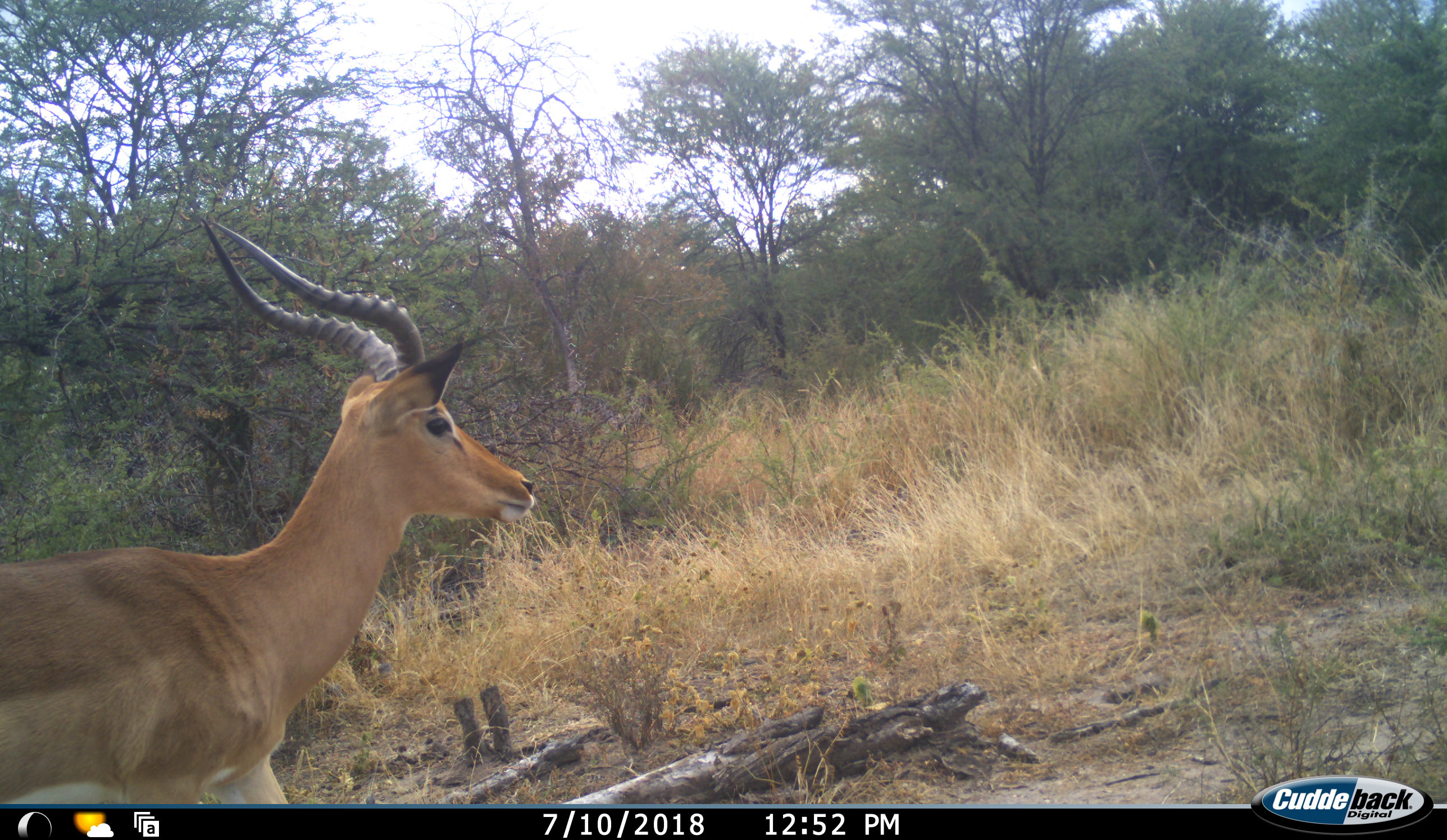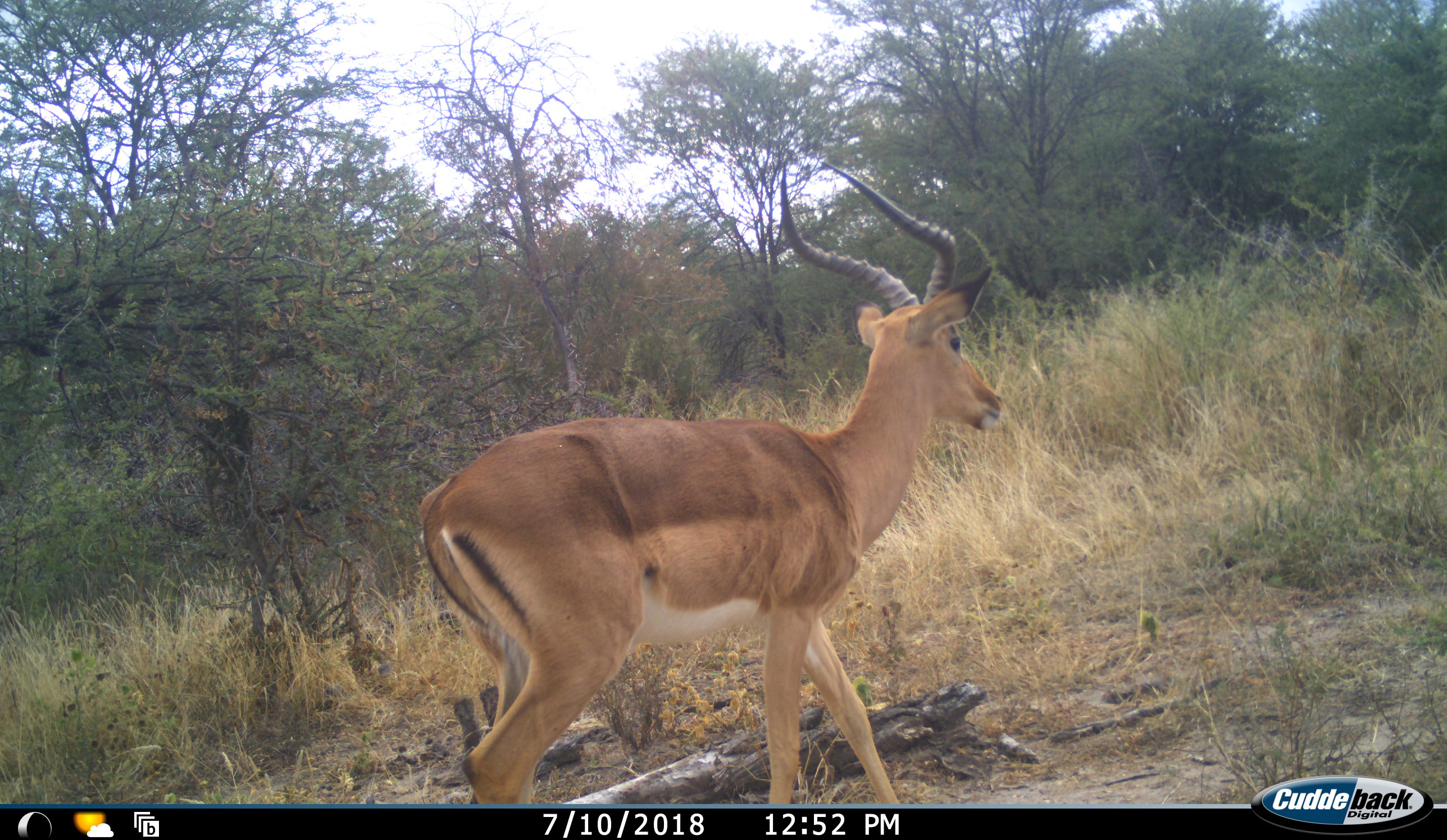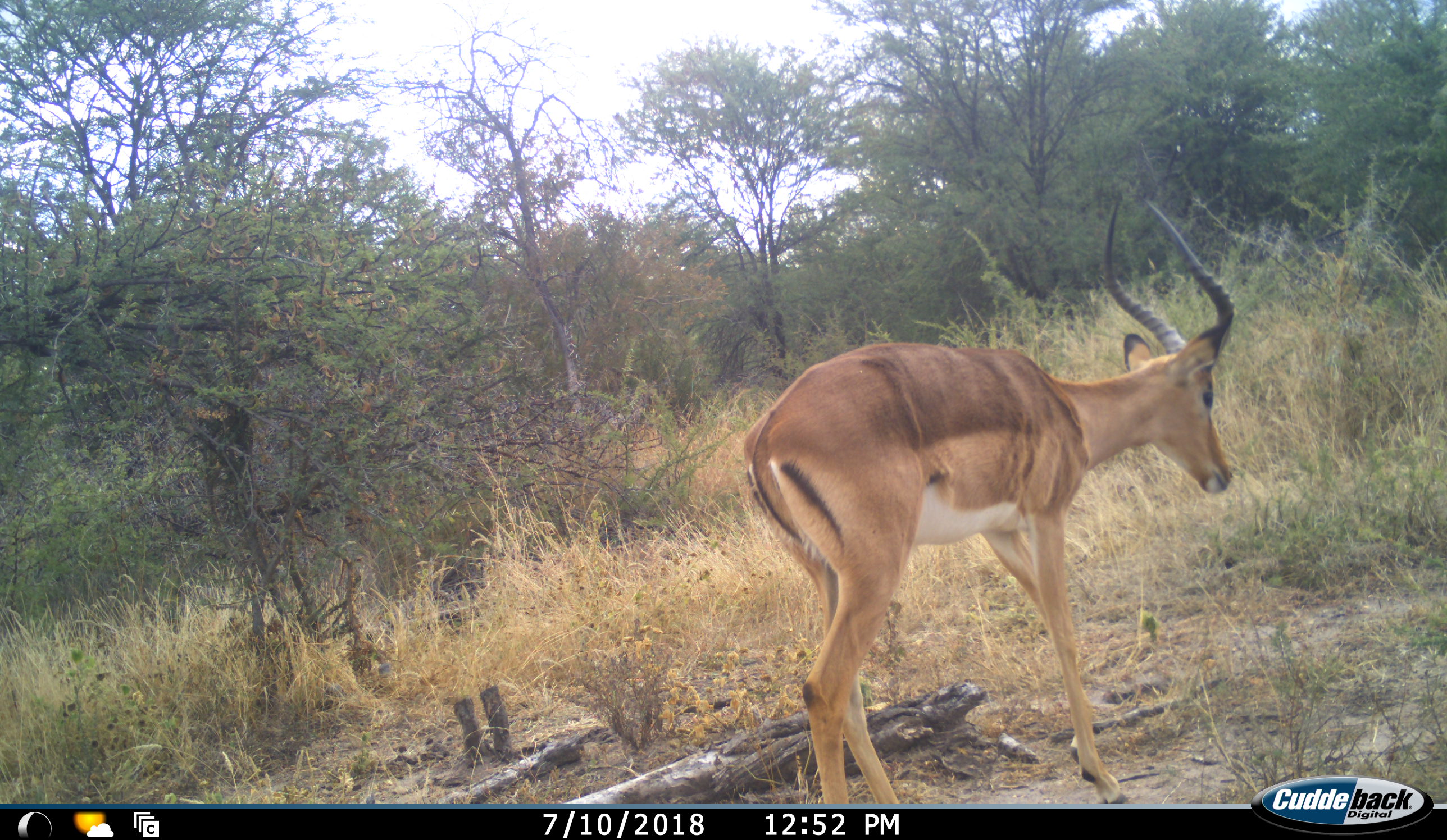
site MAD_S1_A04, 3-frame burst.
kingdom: Animalia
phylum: Chordata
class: Mammalia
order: Artiodactyla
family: Bovidae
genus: Aepyceros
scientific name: Aepyceros melampus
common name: impala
Impala (Aepyceros melampus), count 1. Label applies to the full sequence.